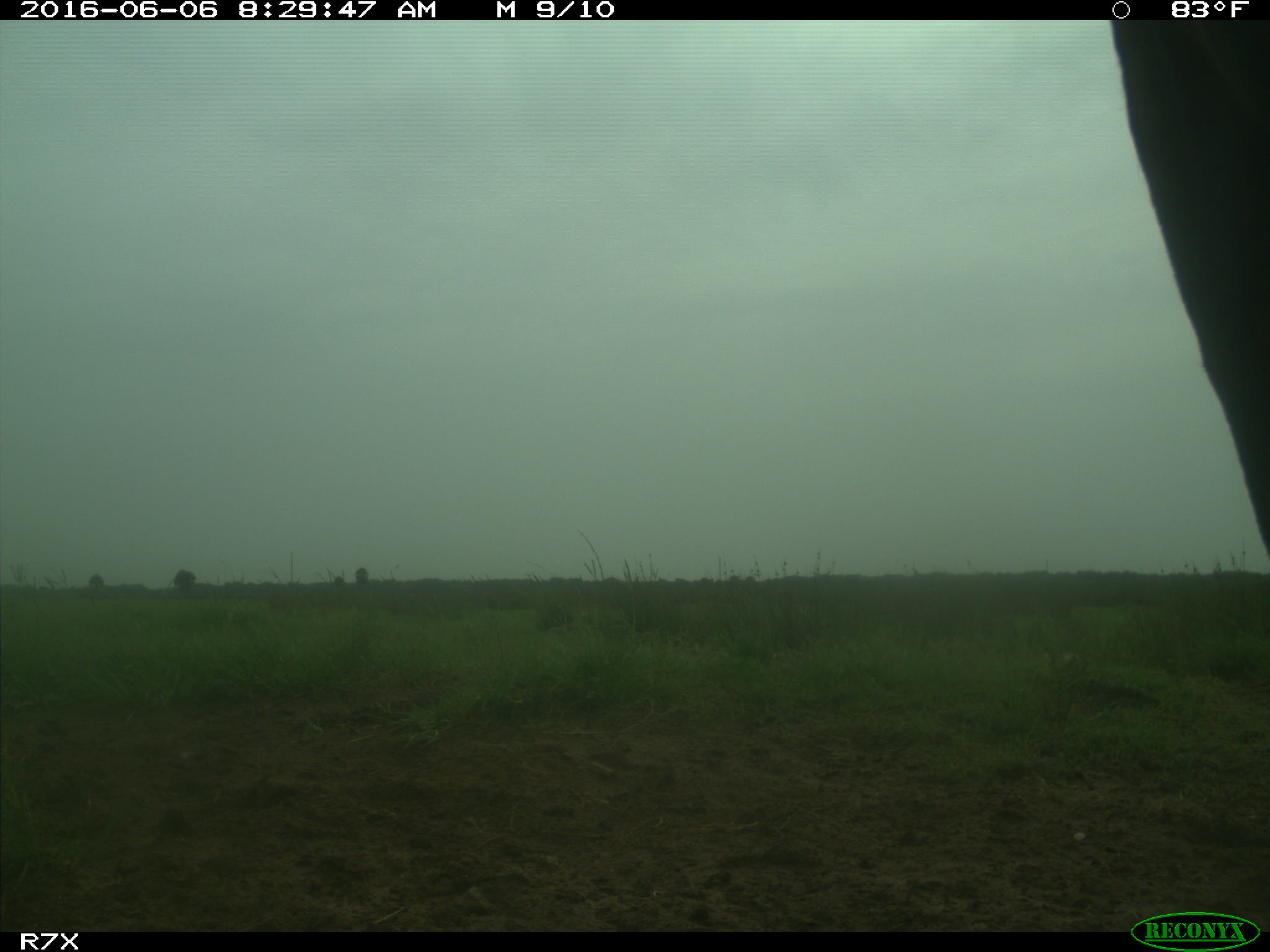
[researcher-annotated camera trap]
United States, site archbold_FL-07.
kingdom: Animalia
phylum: Chordata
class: Mammalia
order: Artiodactyla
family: Bovidae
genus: Bos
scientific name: Bos taurus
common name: domestic cow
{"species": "Bos taurus (domestic cow)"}